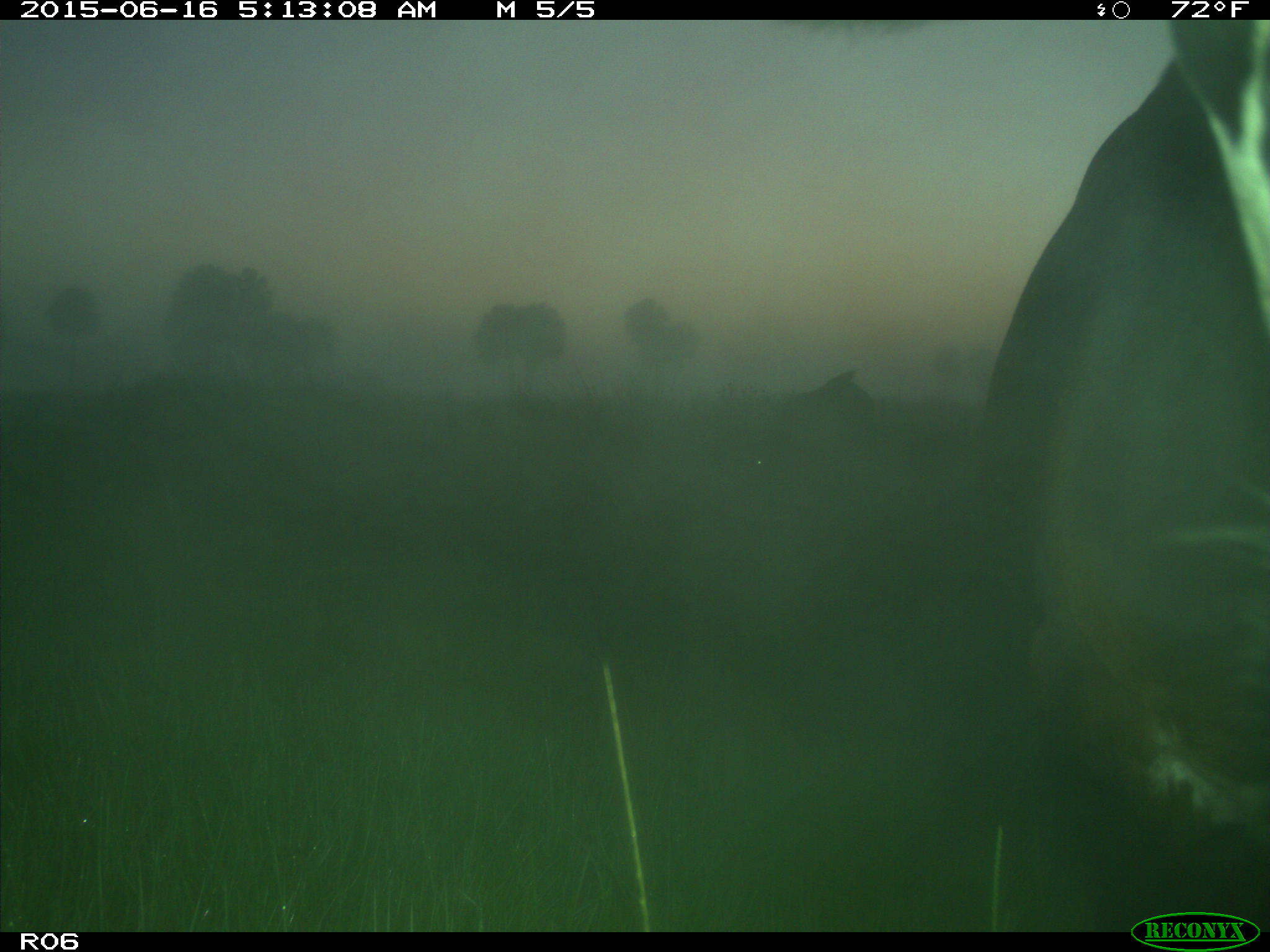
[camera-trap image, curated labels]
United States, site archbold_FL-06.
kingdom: Animalia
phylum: Chordata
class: Mammalia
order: Artiodactyla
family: Bovidae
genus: Bos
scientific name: Bos taurus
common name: domestic cow